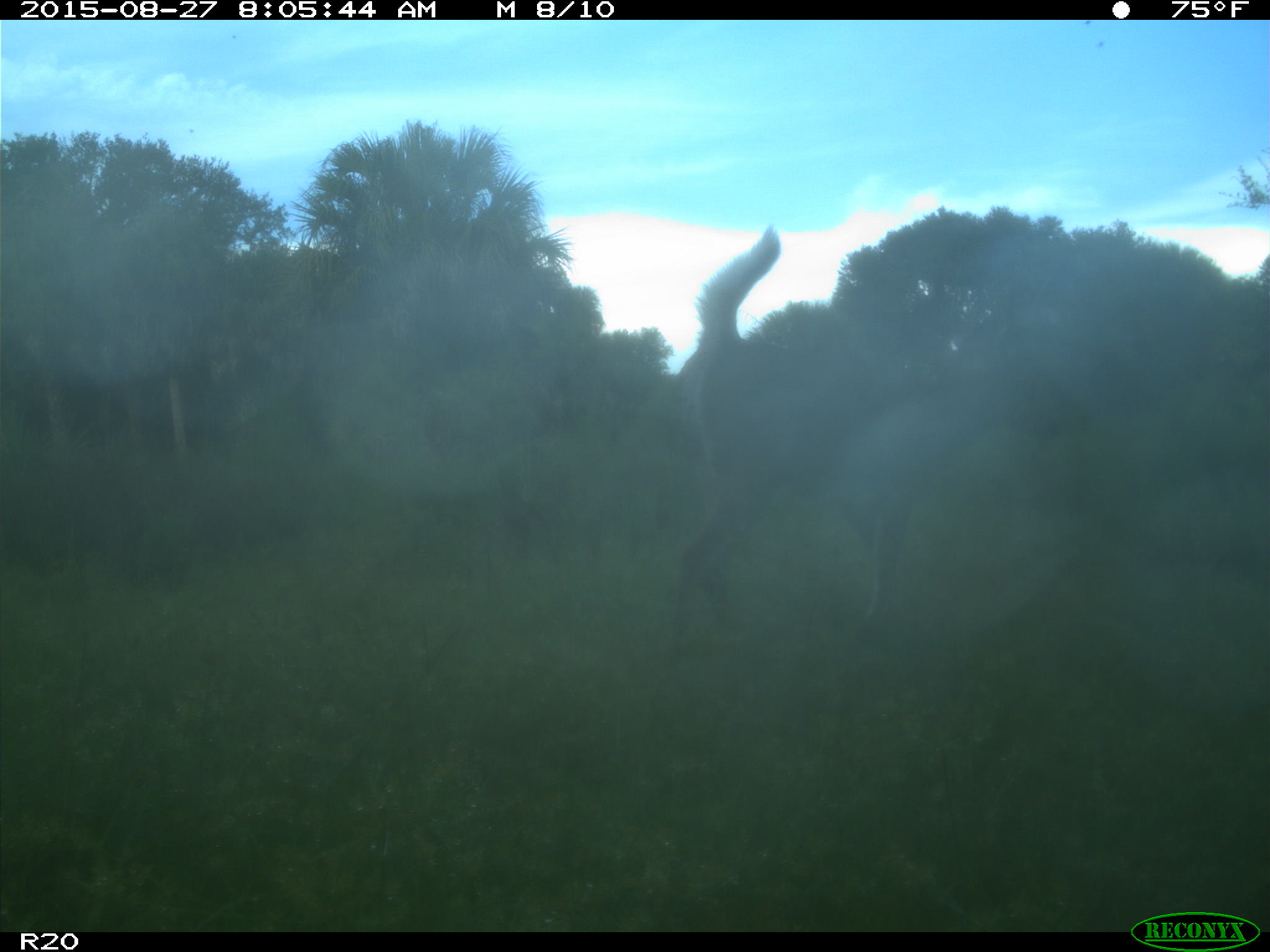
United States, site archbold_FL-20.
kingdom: Animalia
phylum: Chordata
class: Mammalia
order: Artiodactyla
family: Cervidae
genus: Odocoileus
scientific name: Odocoileus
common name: deer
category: unidentified deer